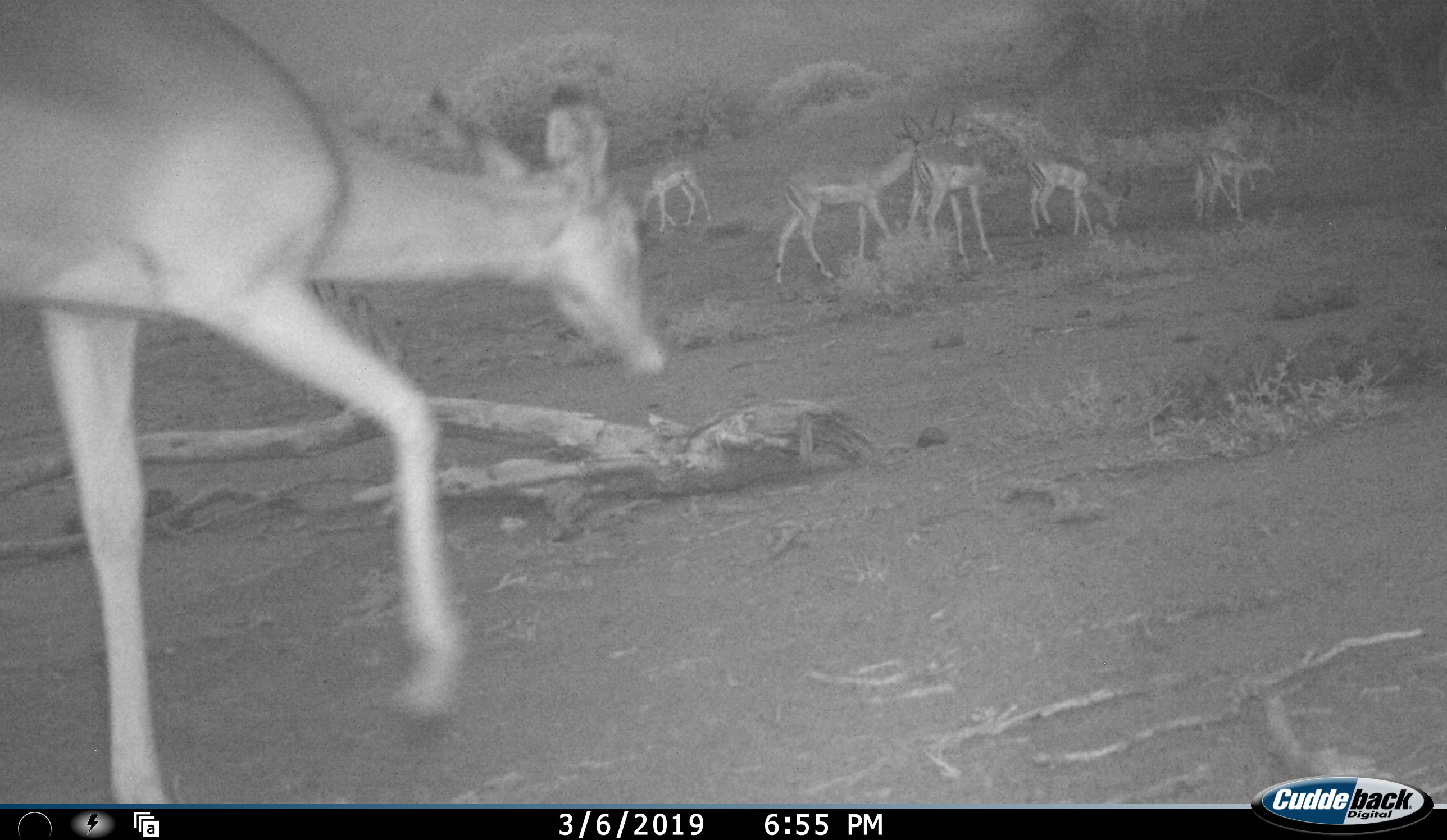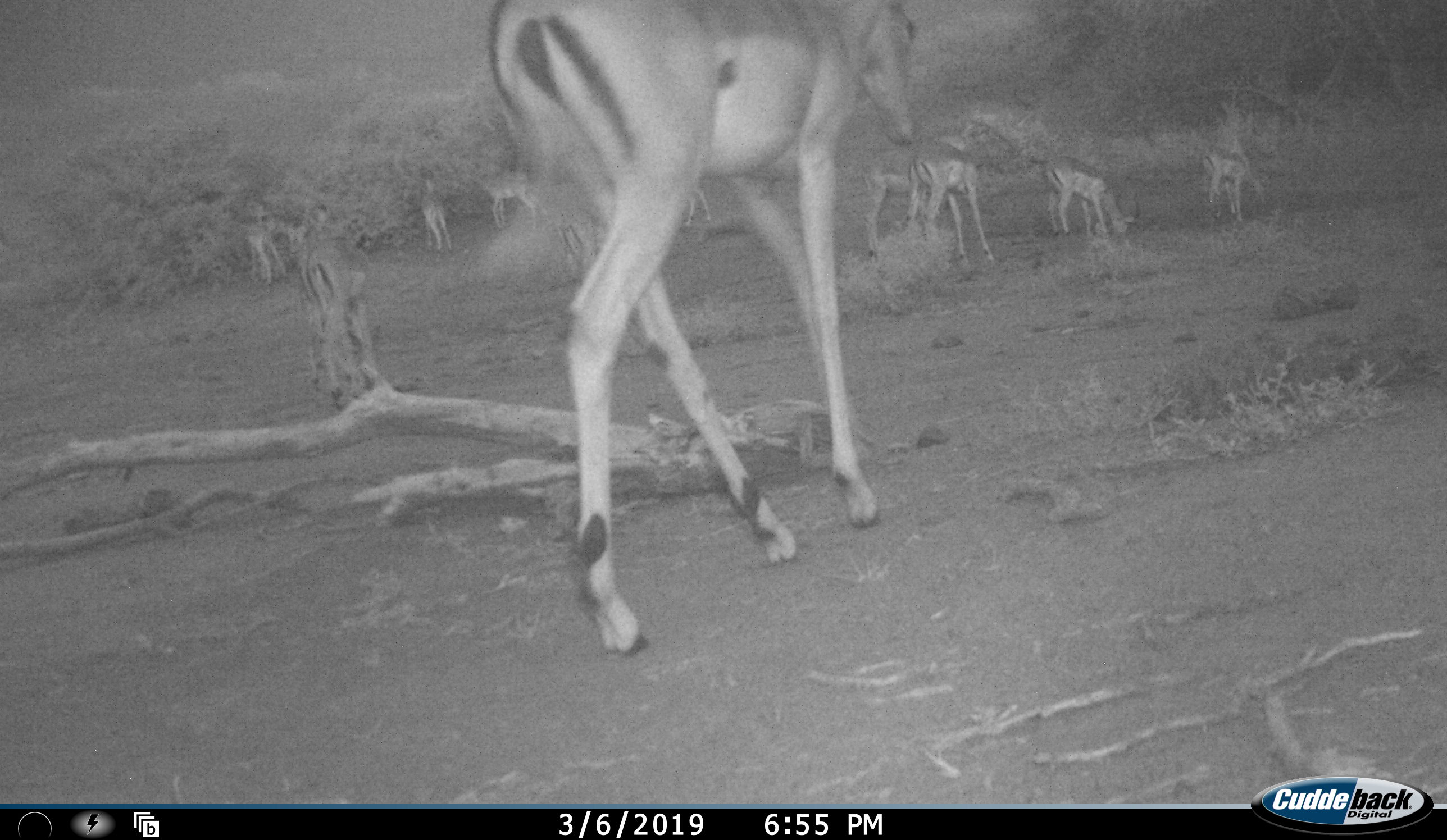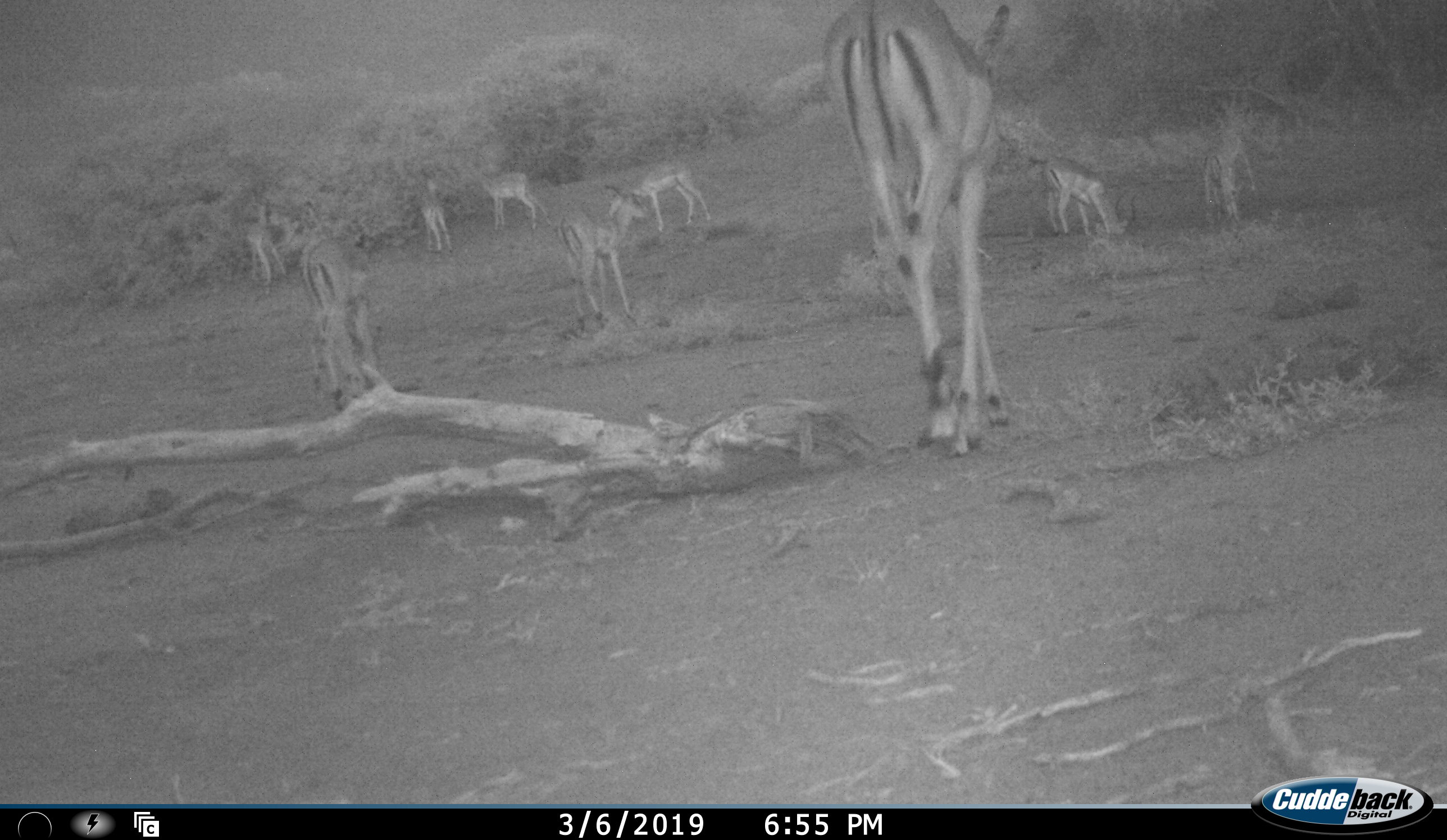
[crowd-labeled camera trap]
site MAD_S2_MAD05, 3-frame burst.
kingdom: Animalia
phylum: Chordata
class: Mammalia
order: Artiodactyla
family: Bovidae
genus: Aepyceros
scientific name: Aepyceros melampus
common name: impala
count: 11-50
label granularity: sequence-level